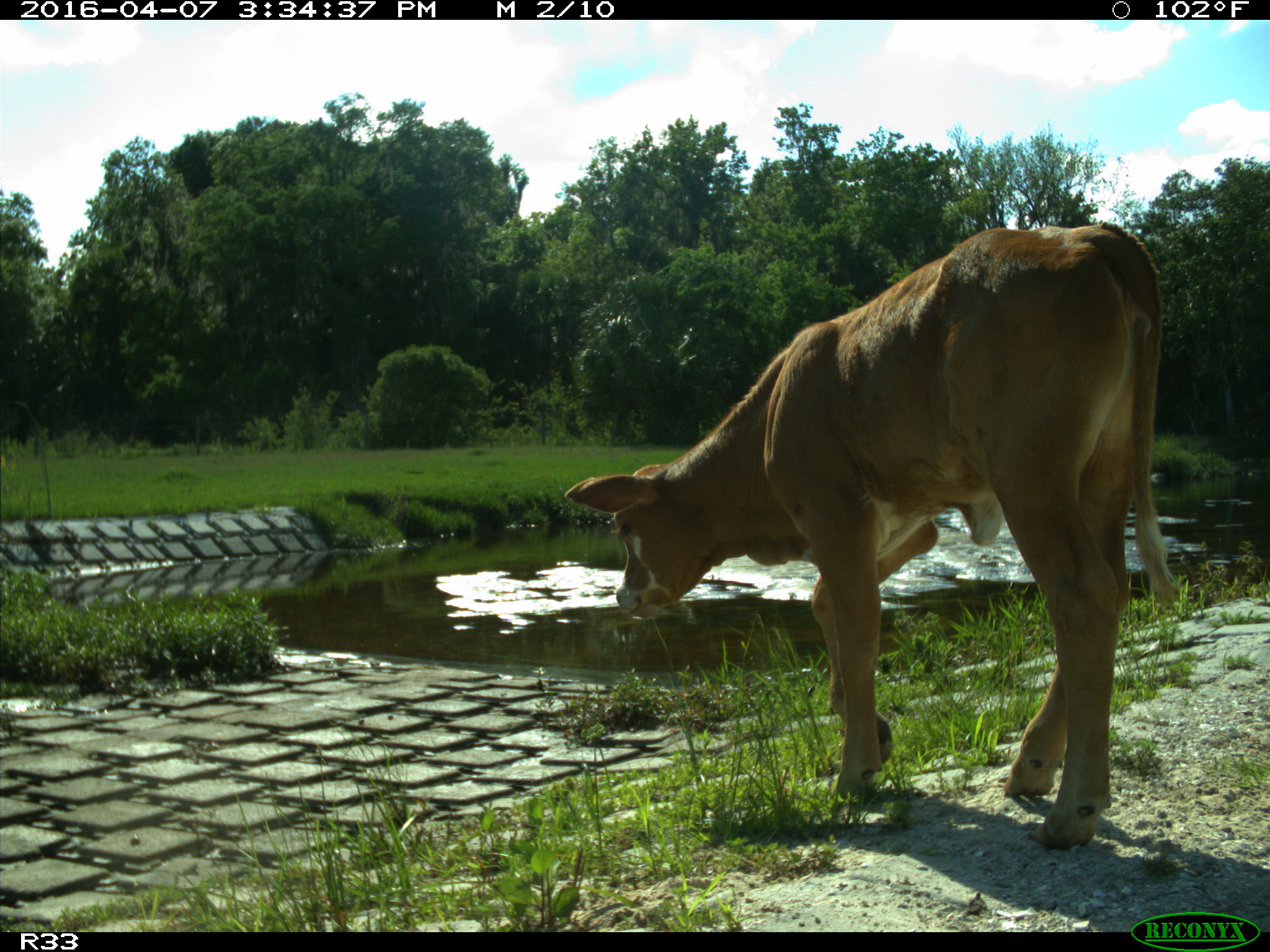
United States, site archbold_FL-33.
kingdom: Animalia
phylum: Chordata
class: Mammalia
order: Artiodactyla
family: Bovidae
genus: Bos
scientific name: Bos taurus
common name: domestic cow